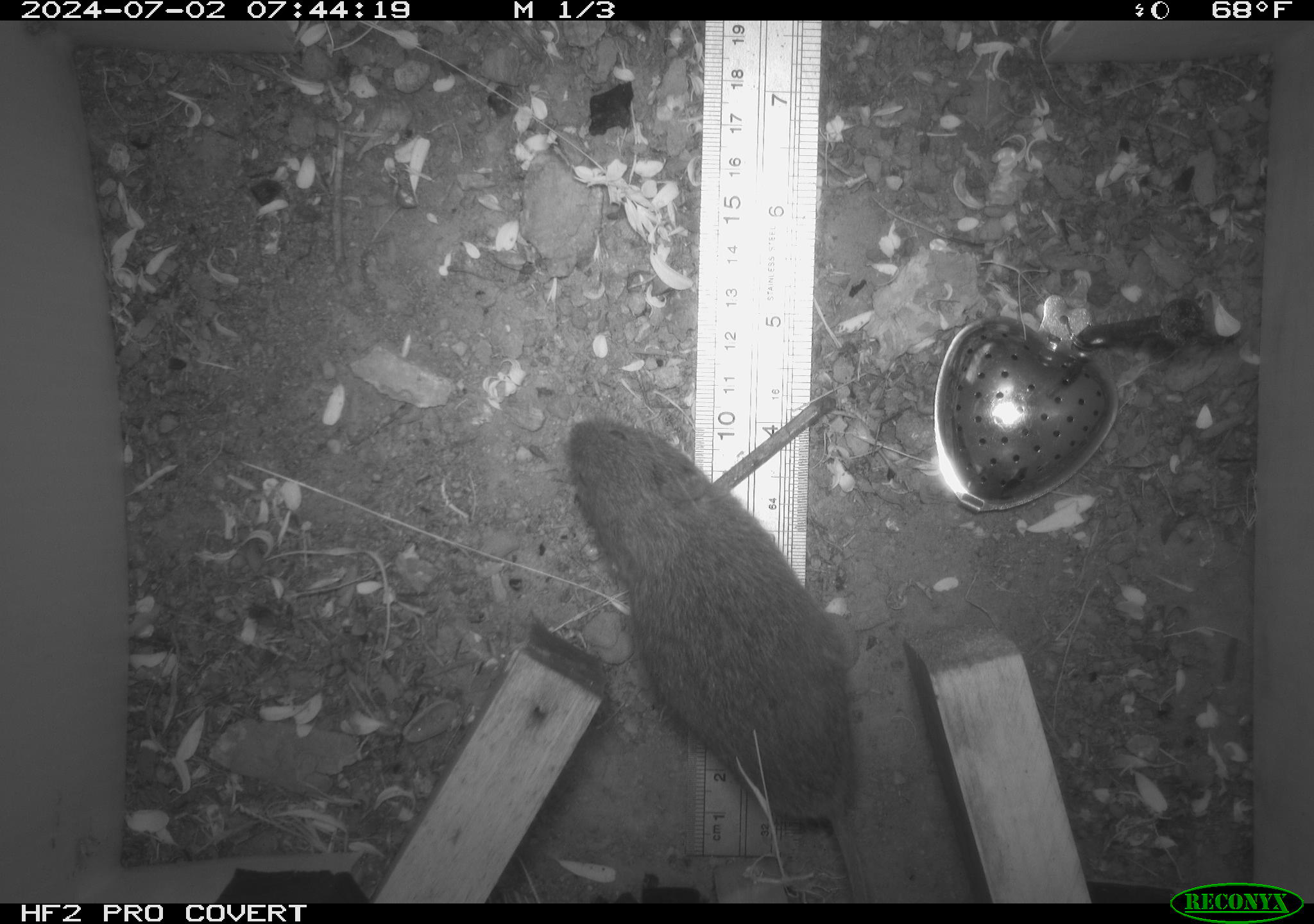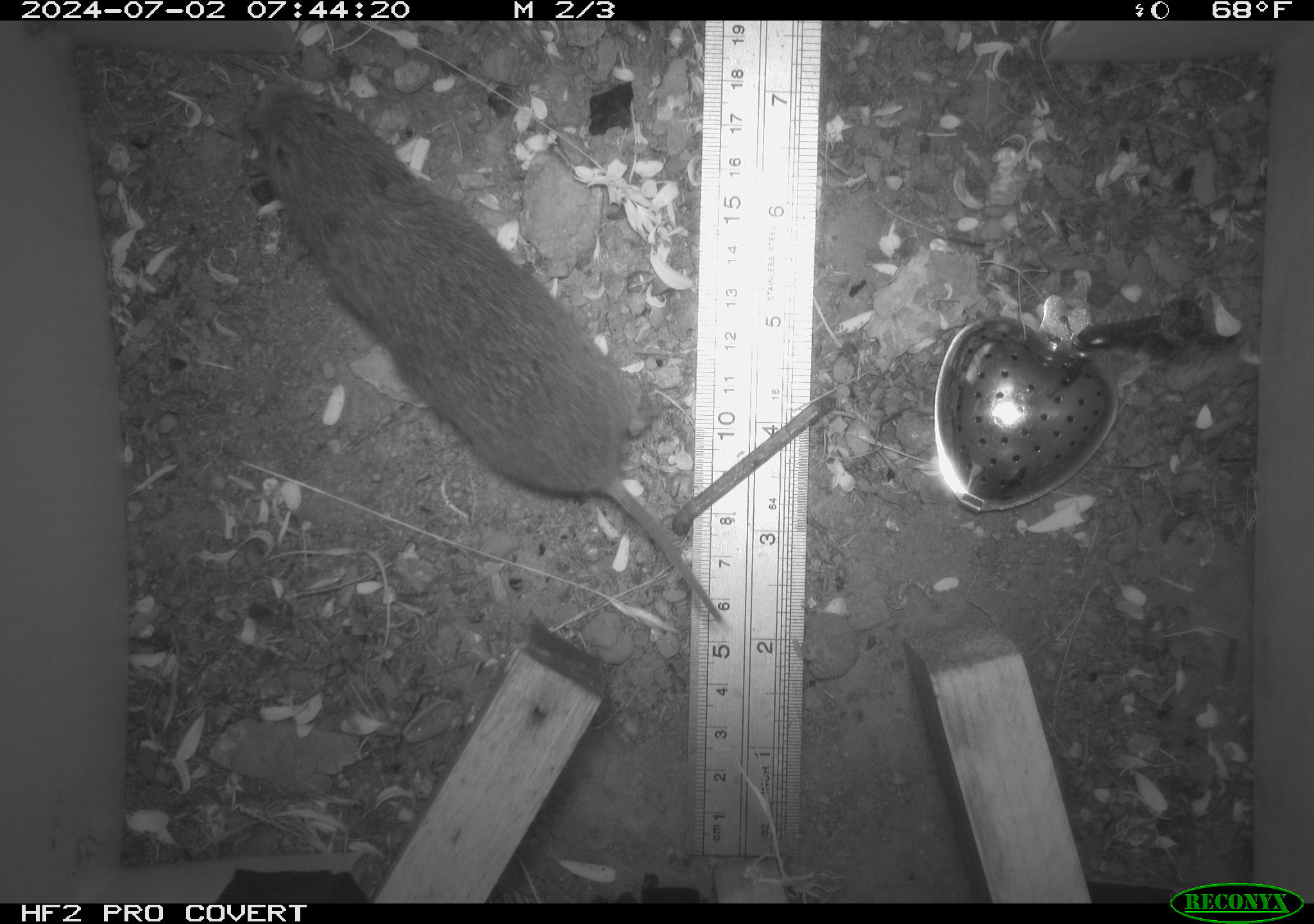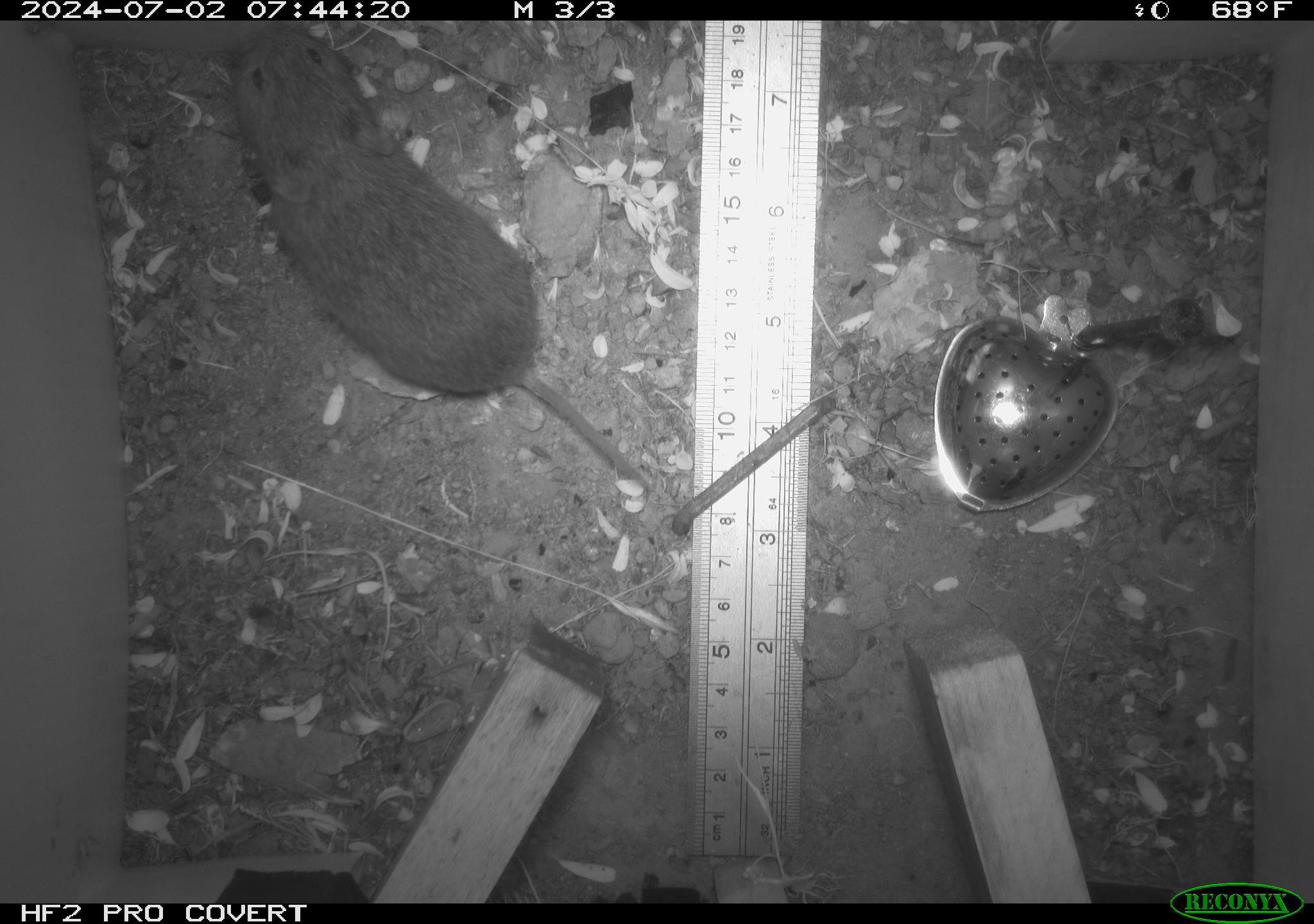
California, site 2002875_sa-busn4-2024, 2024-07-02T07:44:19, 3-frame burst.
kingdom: Animalia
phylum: Chordata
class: Mammalia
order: Rodentia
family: Cricetidae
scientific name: Arvicolinae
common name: voles, lemmings, and muskrats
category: arvicolinae subfamily